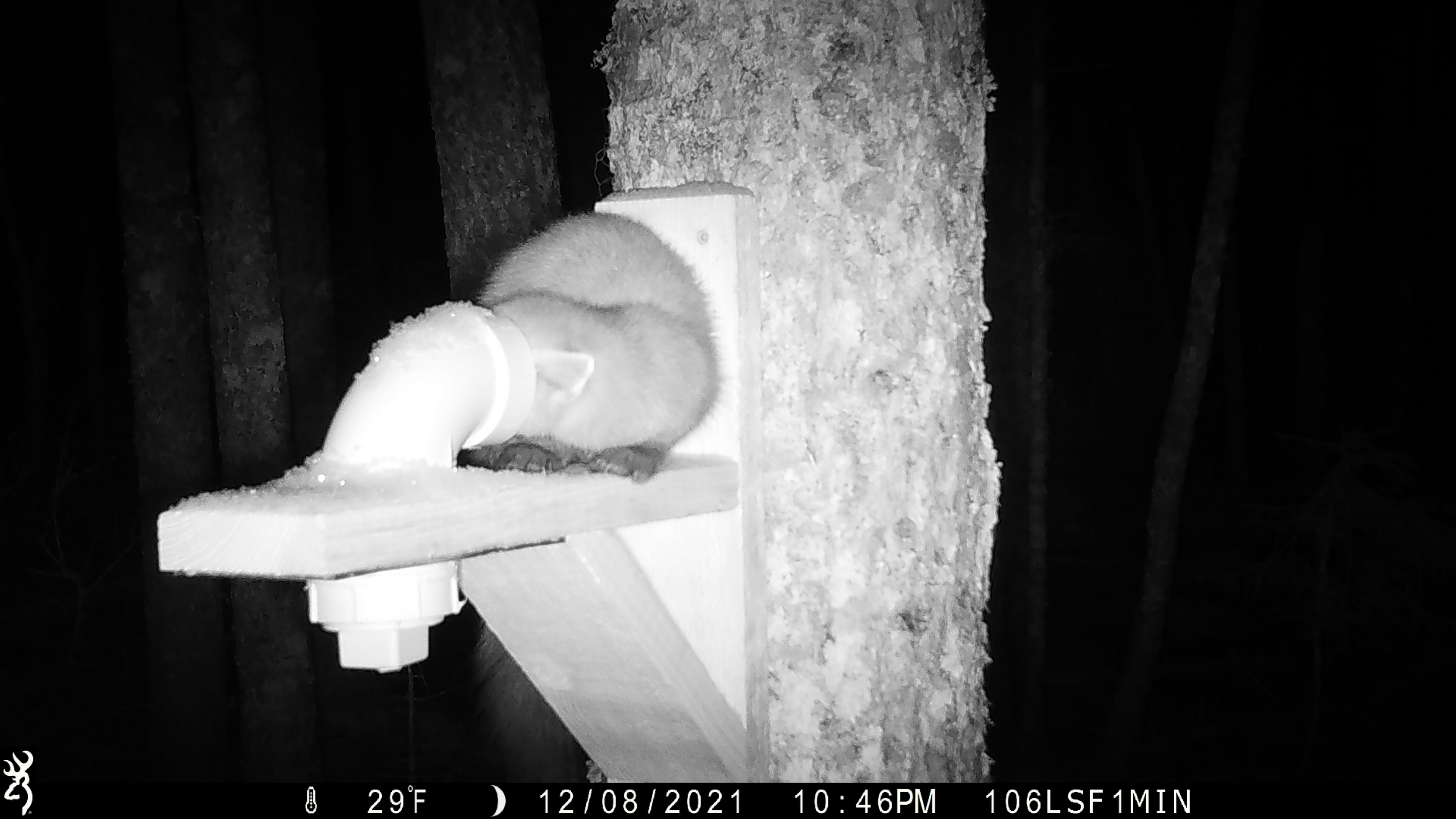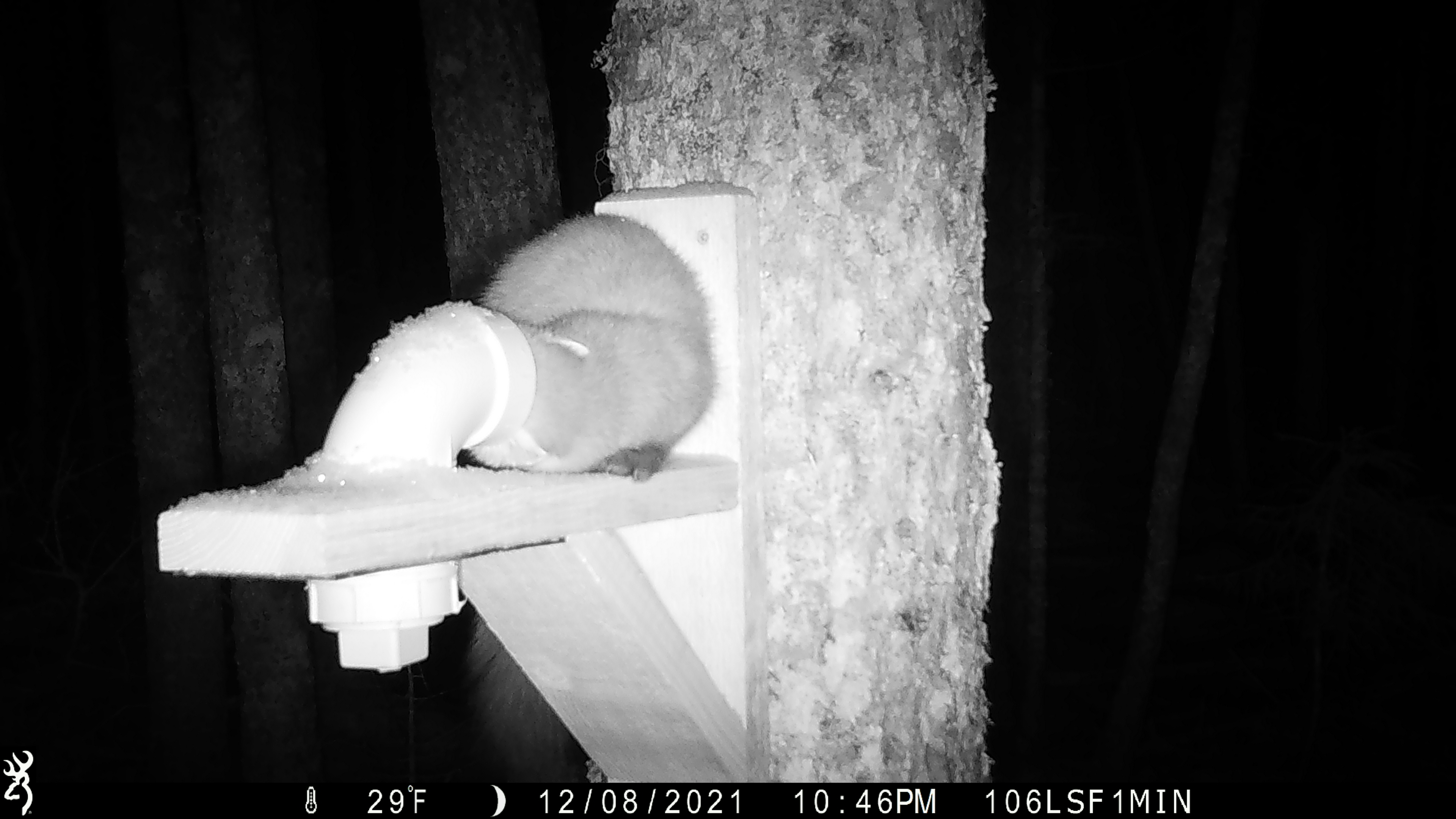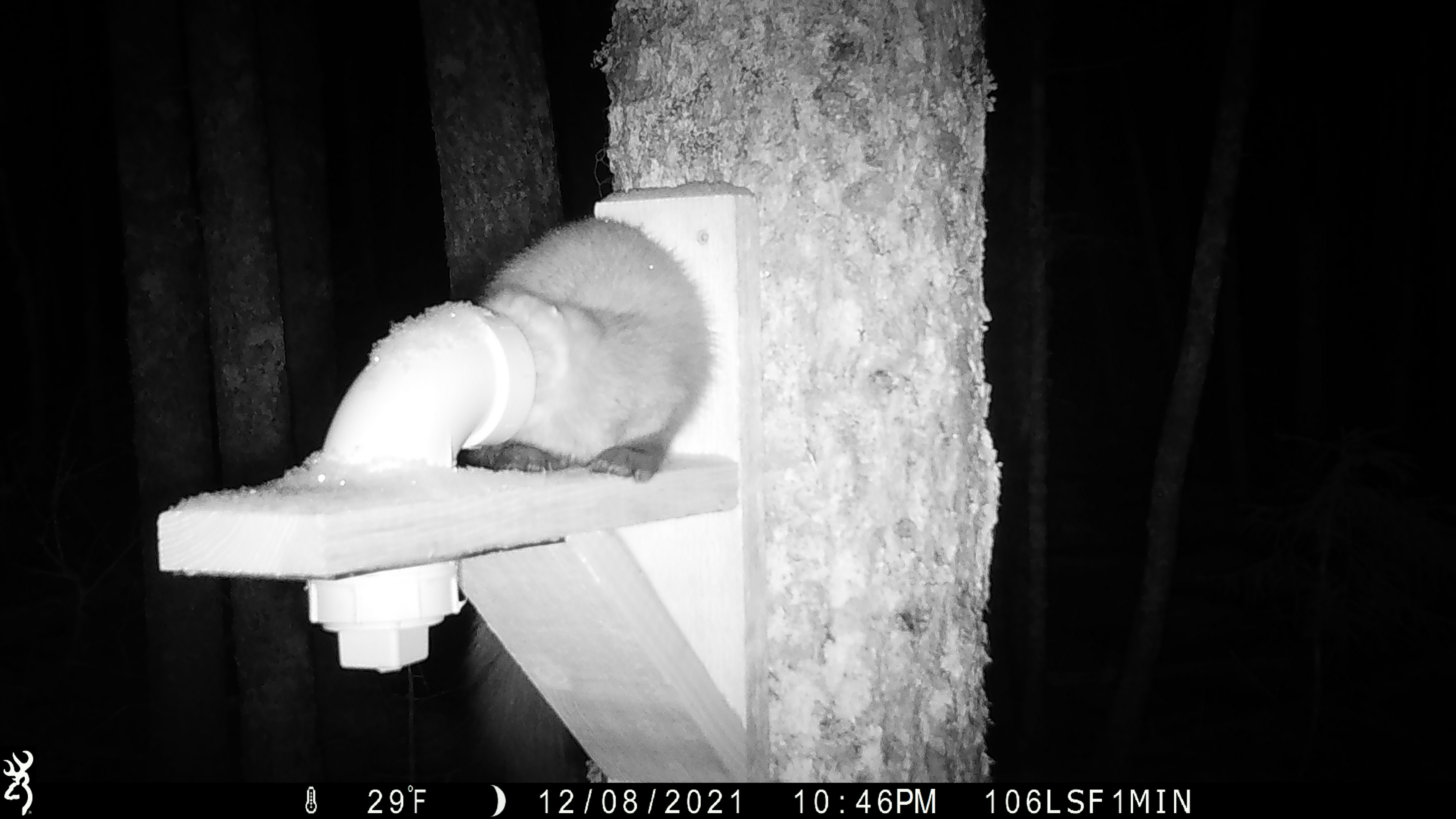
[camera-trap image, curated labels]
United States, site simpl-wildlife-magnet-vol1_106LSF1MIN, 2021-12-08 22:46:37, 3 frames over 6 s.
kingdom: Animalia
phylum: Chordata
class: Mammalia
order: Carnivora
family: Mustelidae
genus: Martes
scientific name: Martes americana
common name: american marten